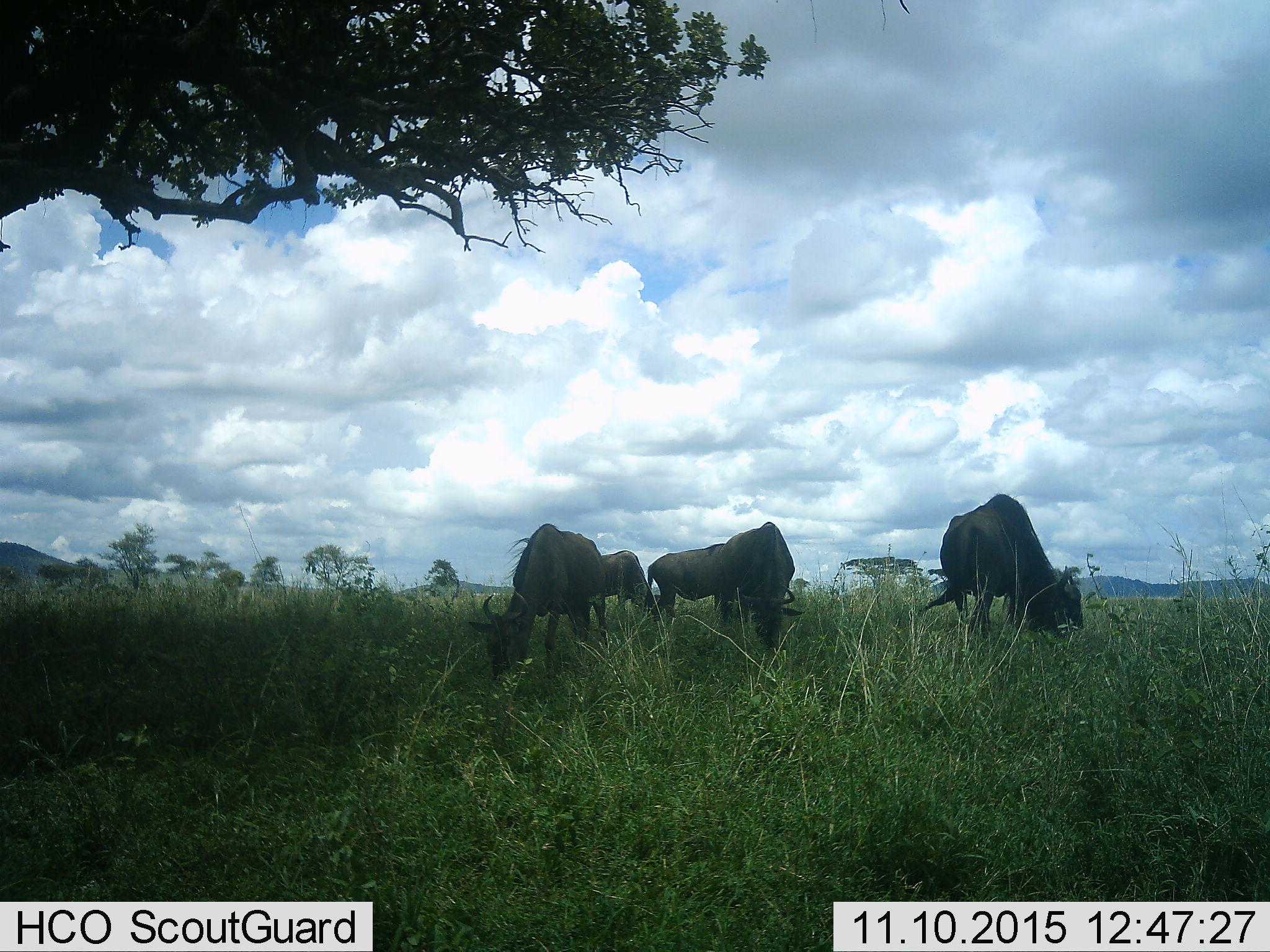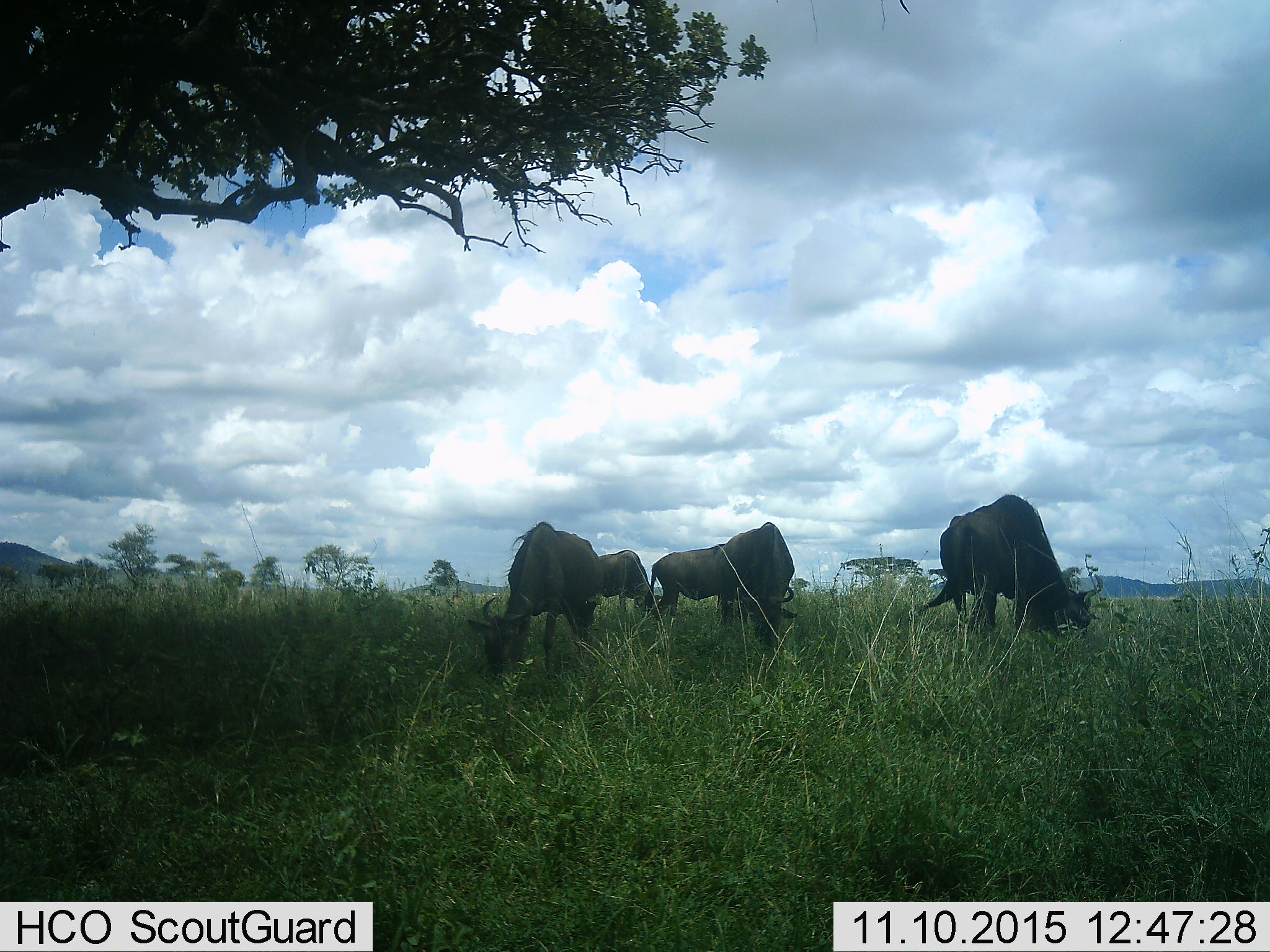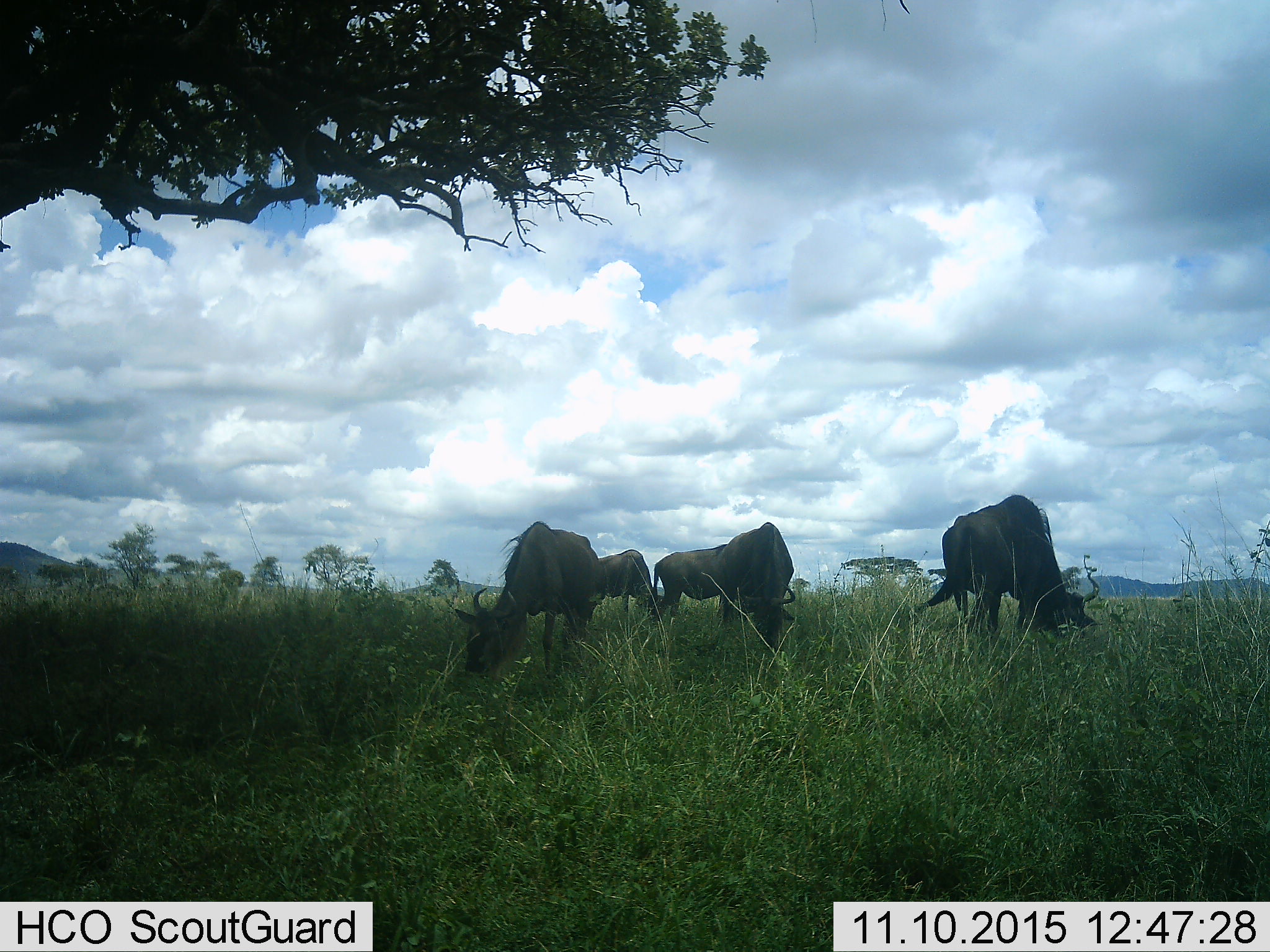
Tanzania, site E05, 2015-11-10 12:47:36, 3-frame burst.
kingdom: Animalia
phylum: Chordata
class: Mammalia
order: Artiodactyla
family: Bovidae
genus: Connochaetes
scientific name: Connochaetes taurinus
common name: blue wildebeest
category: wildebeest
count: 5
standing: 41%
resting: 0%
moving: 6%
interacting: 0%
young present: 0%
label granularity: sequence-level